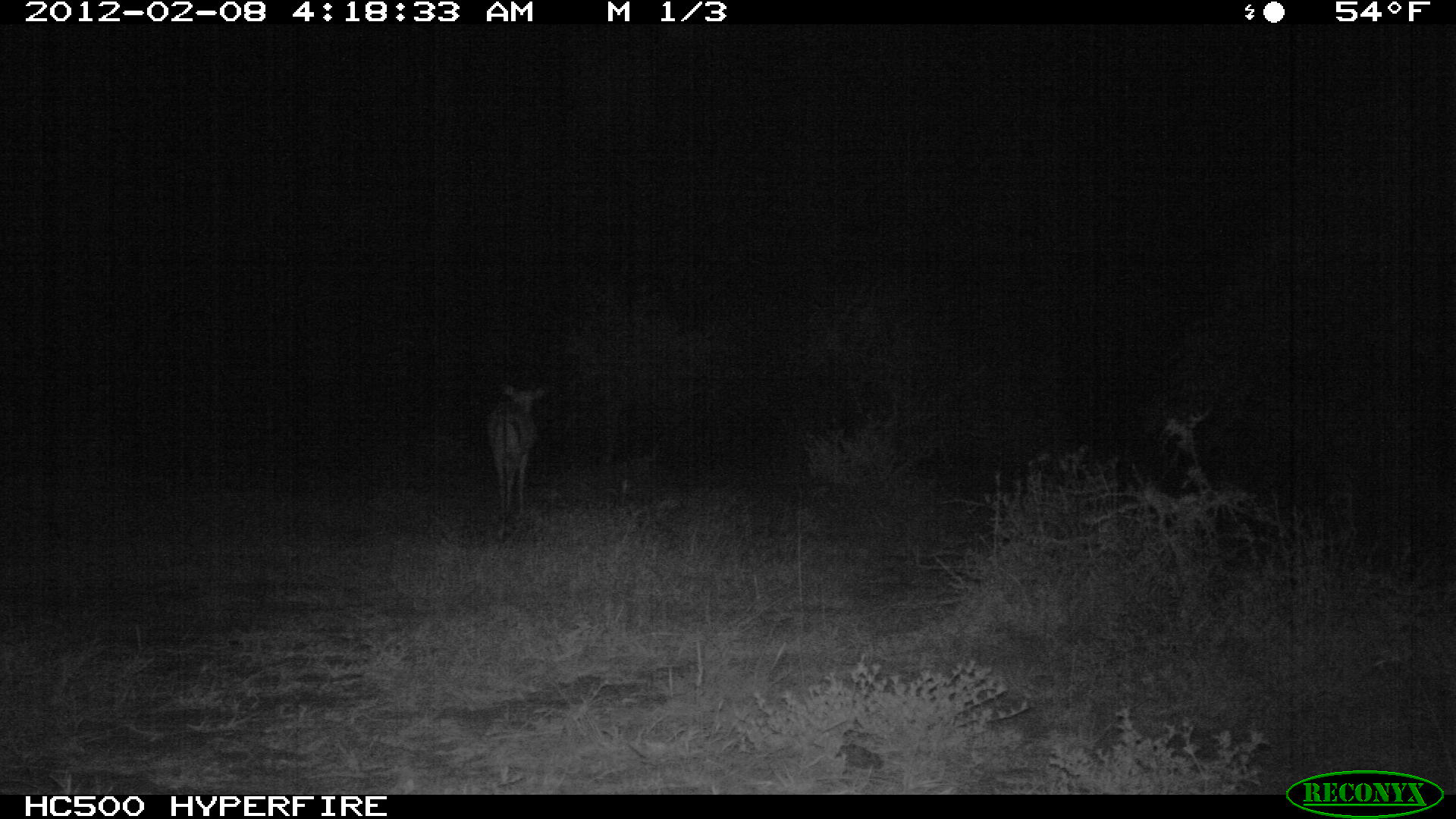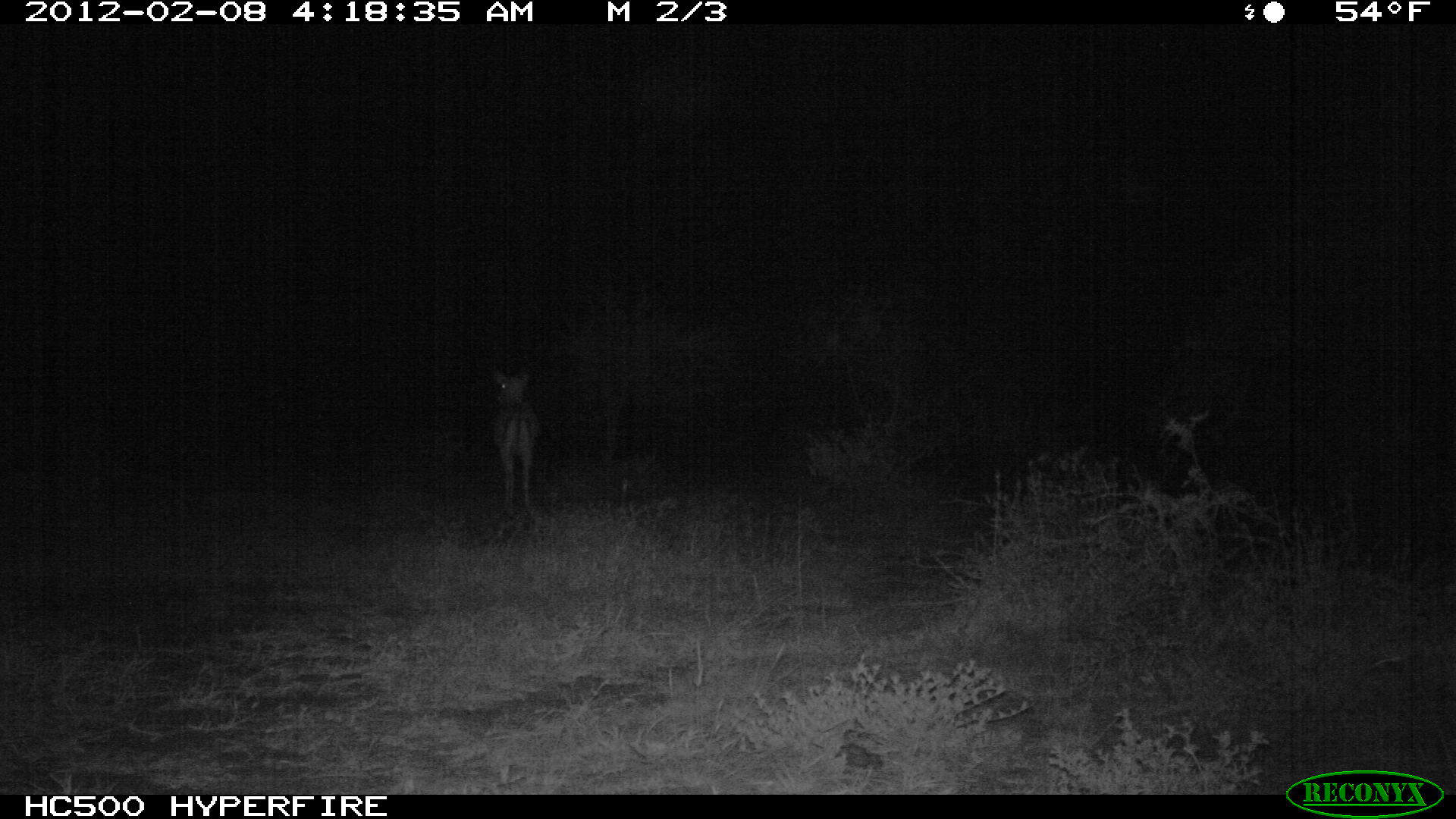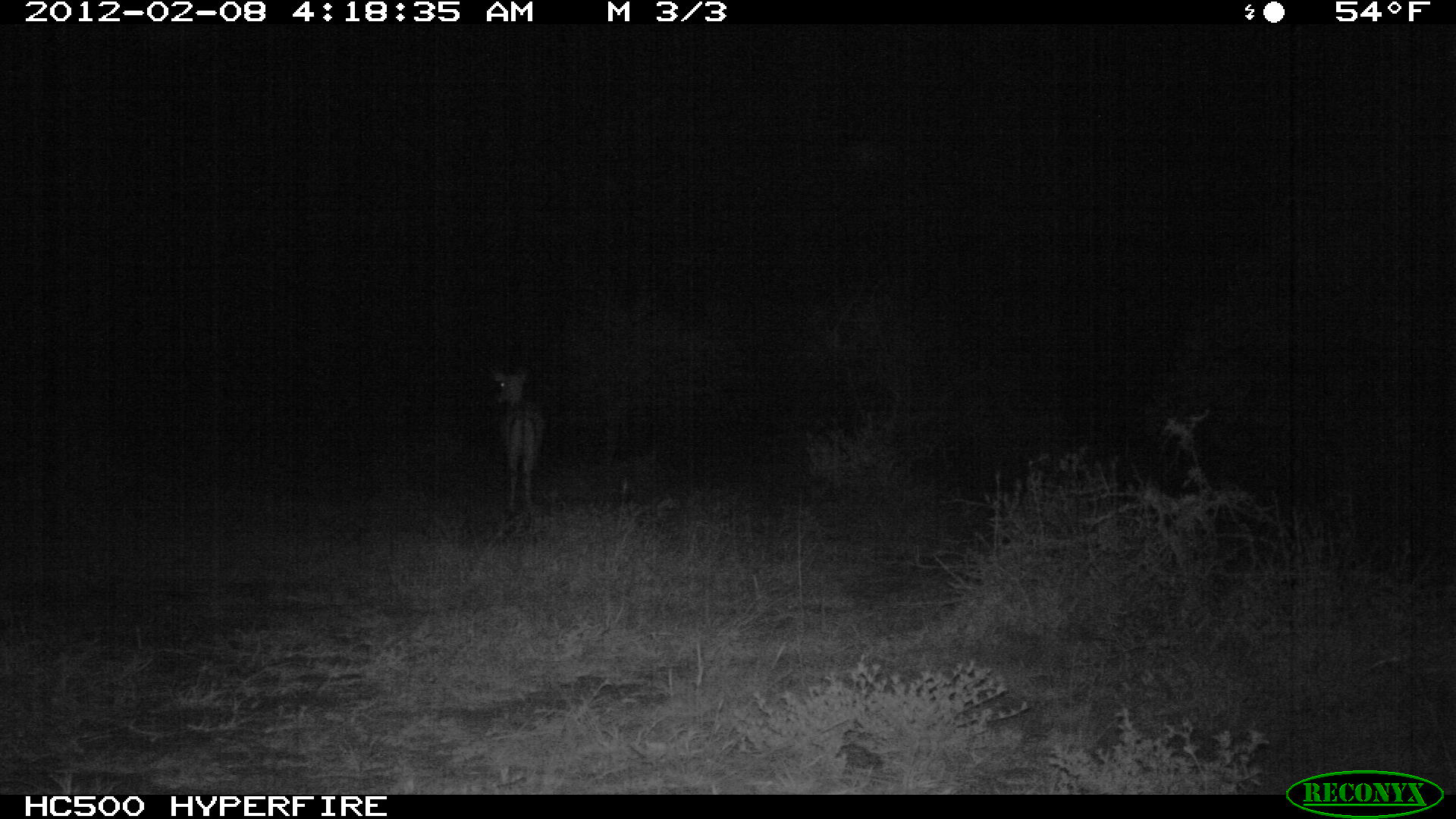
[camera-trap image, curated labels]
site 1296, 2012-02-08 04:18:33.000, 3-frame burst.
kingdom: Animalia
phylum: Chordata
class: Mammalia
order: Artiodactyla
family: Bovidae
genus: Aepyceros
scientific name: Aepyceros melampus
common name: impala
Aepyceros melampus (impala), count 1.